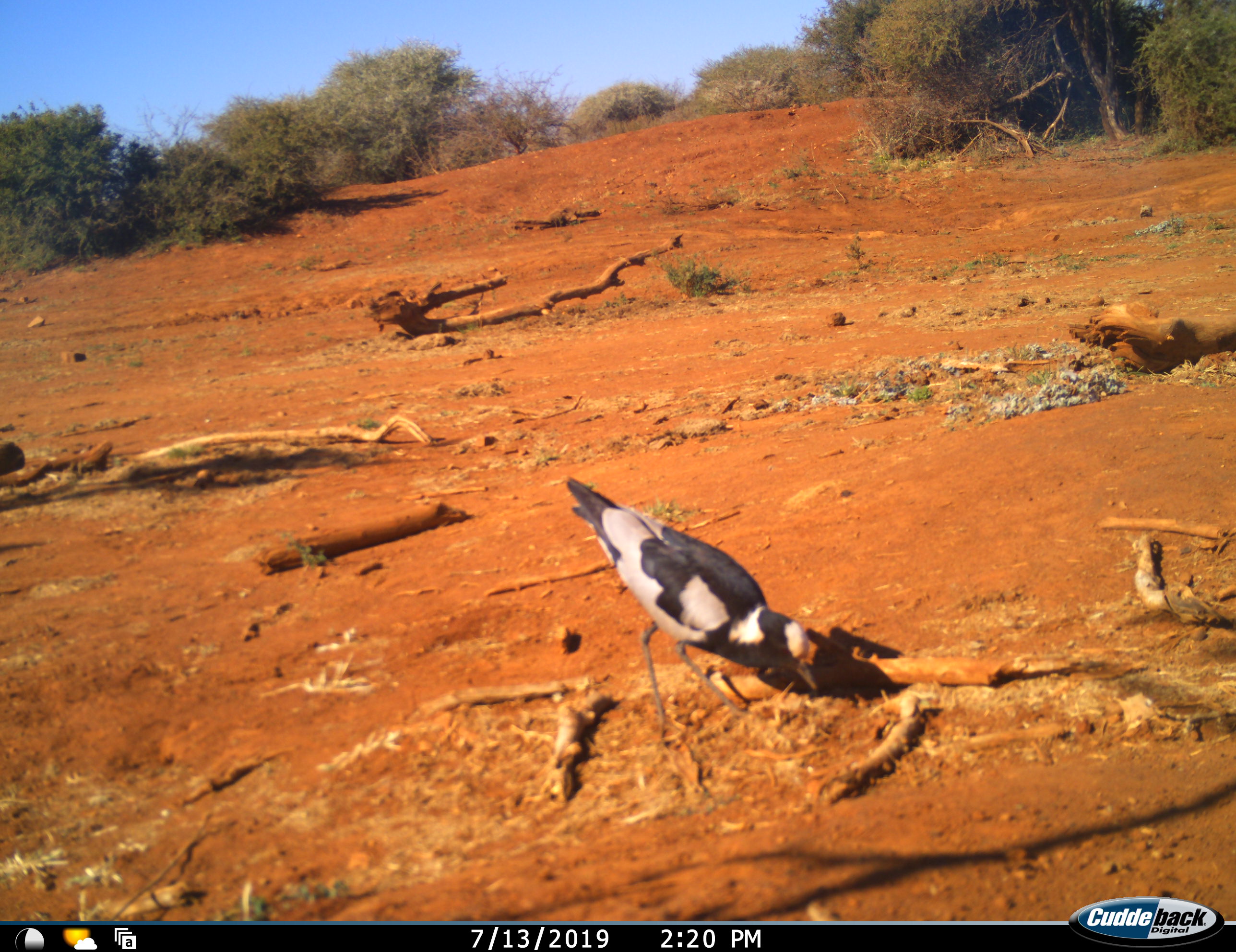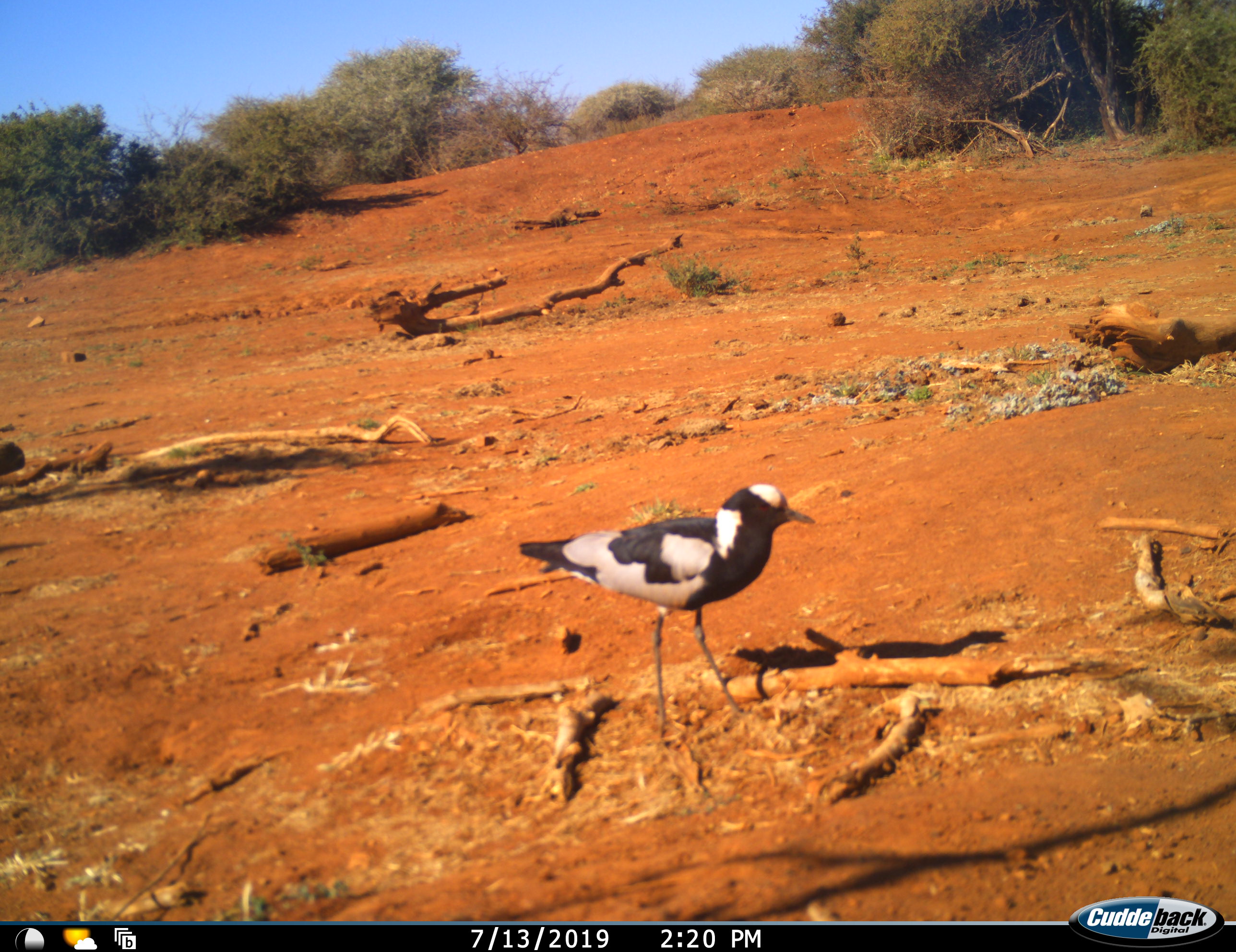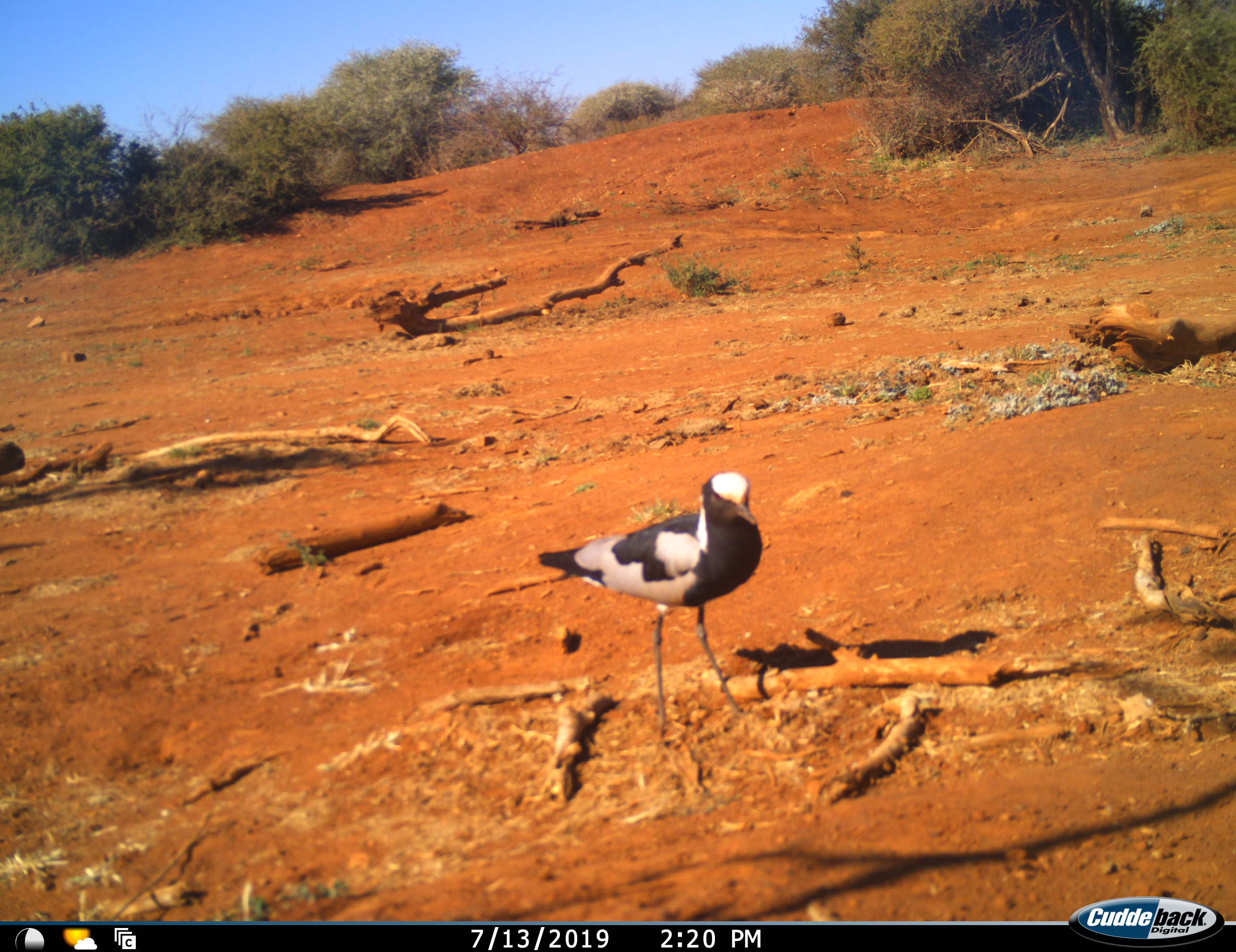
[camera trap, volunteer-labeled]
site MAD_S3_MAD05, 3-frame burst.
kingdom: Animalia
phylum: Chordata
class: Aves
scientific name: Aves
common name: bird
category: birdother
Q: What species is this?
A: Birdother (bird) (Aves).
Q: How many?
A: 1.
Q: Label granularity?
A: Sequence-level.